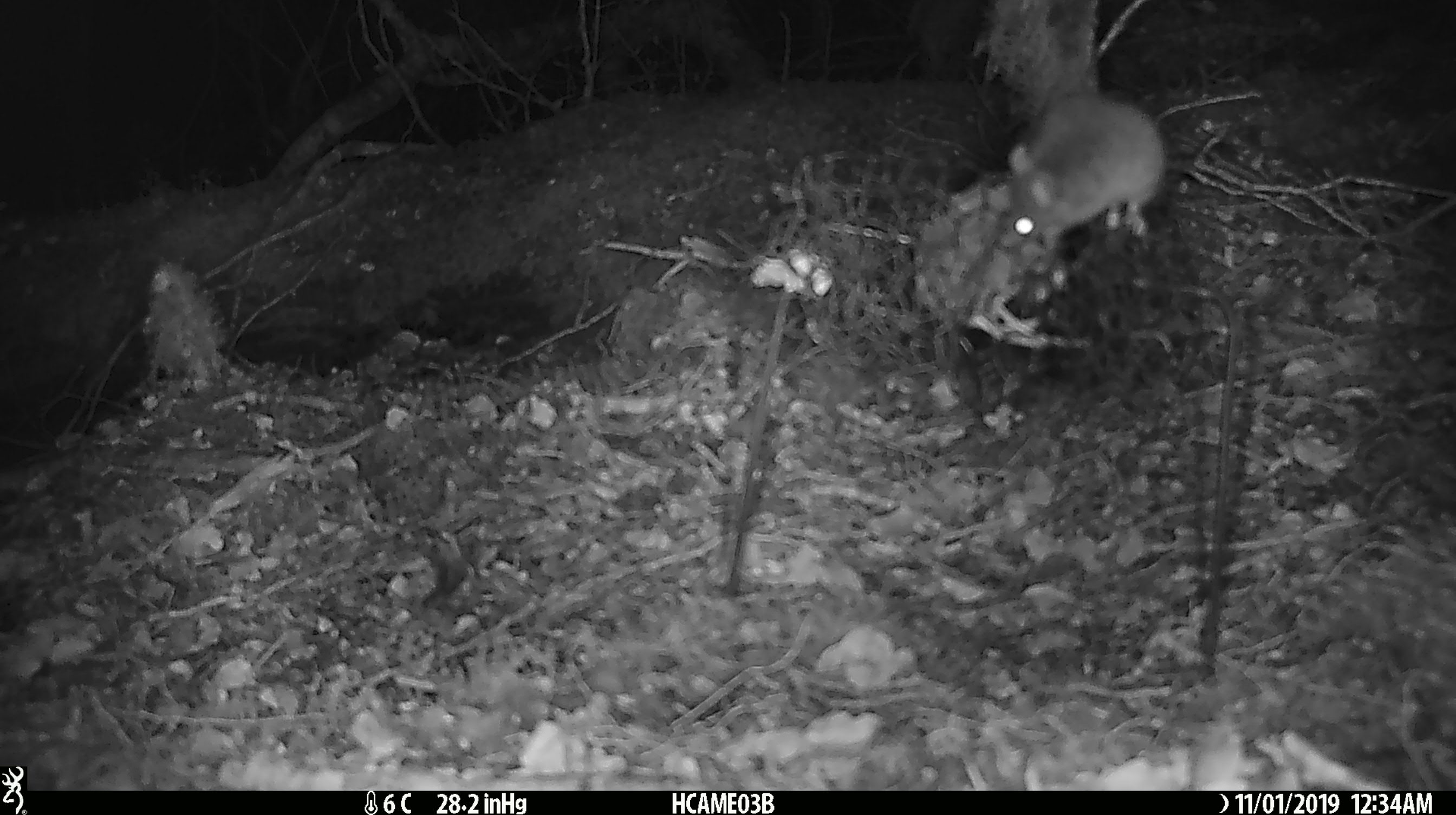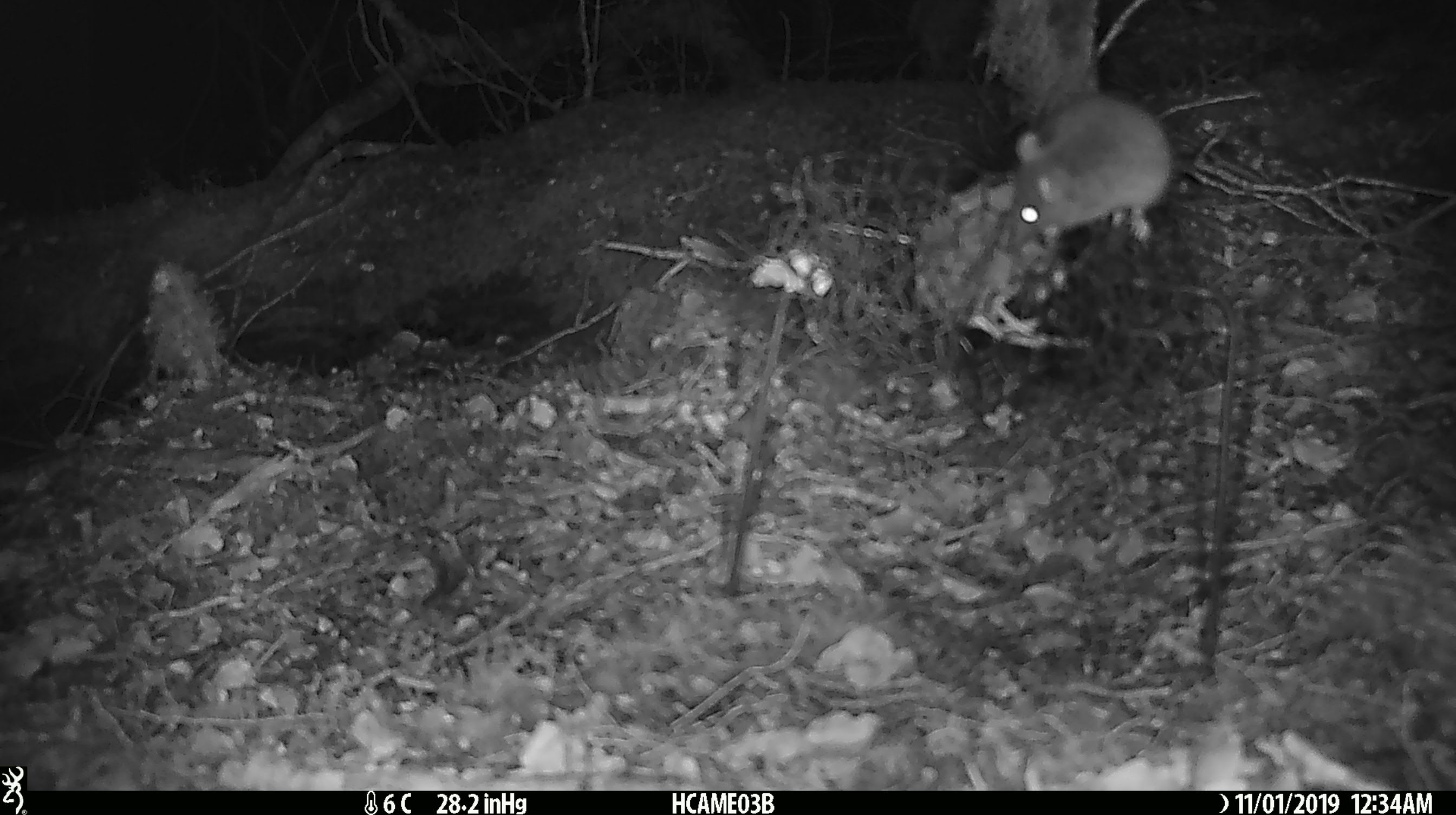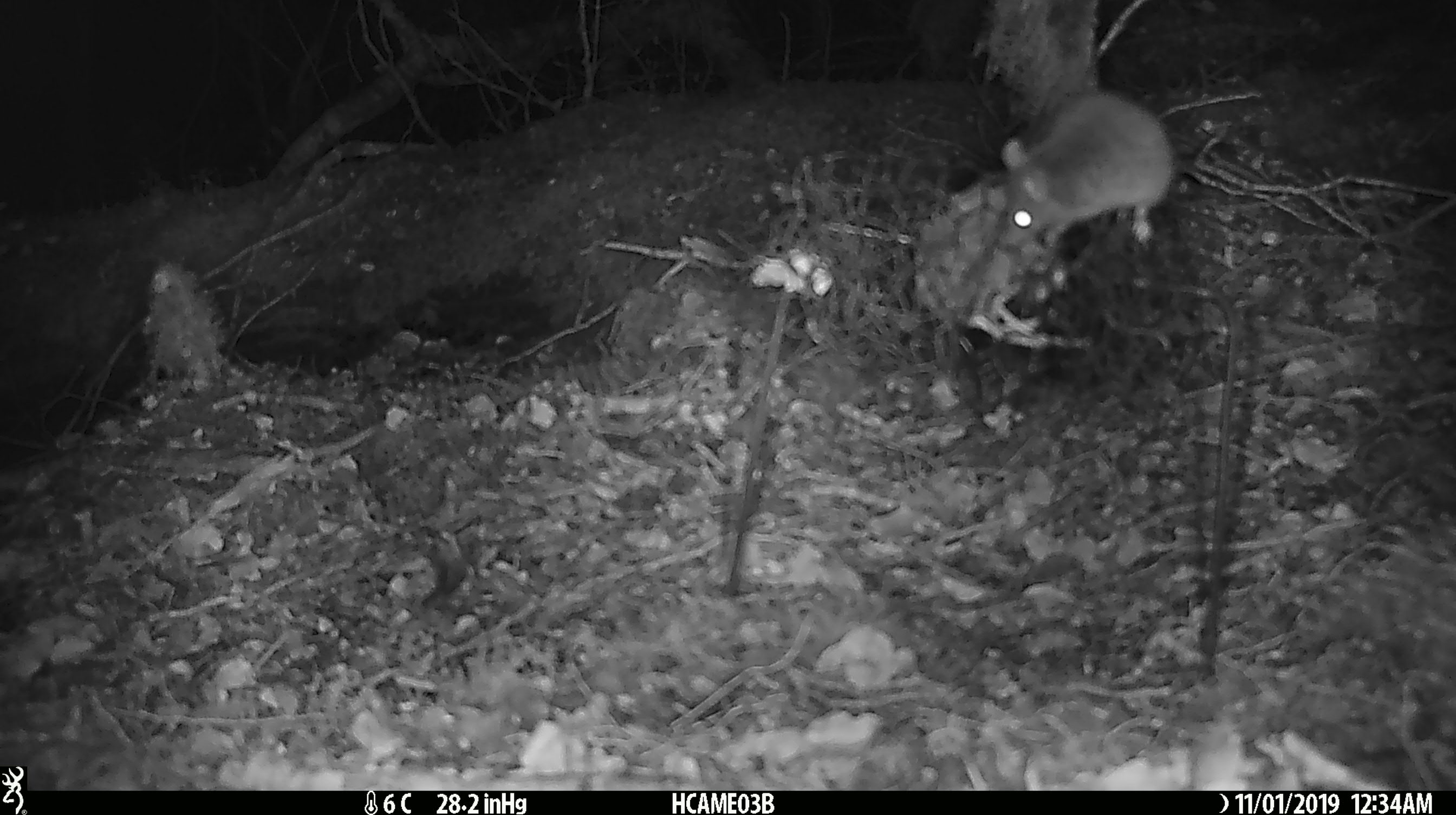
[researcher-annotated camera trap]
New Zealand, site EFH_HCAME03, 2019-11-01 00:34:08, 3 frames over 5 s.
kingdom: Animalia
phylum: Chordata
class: Mammalia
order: Rodentia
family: Muridae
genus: Mus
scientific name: Mus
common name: mouse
Mouse (Mus).